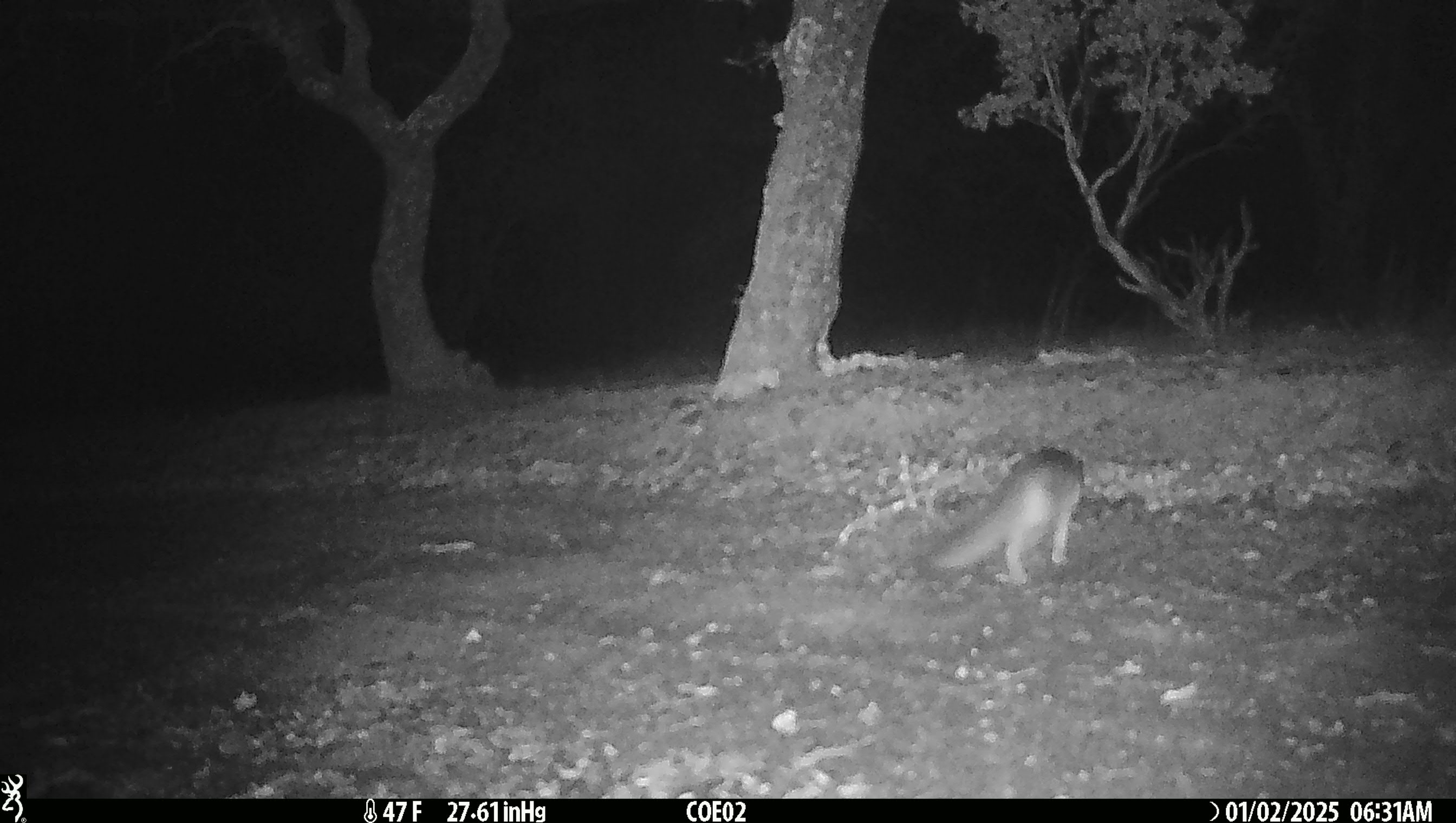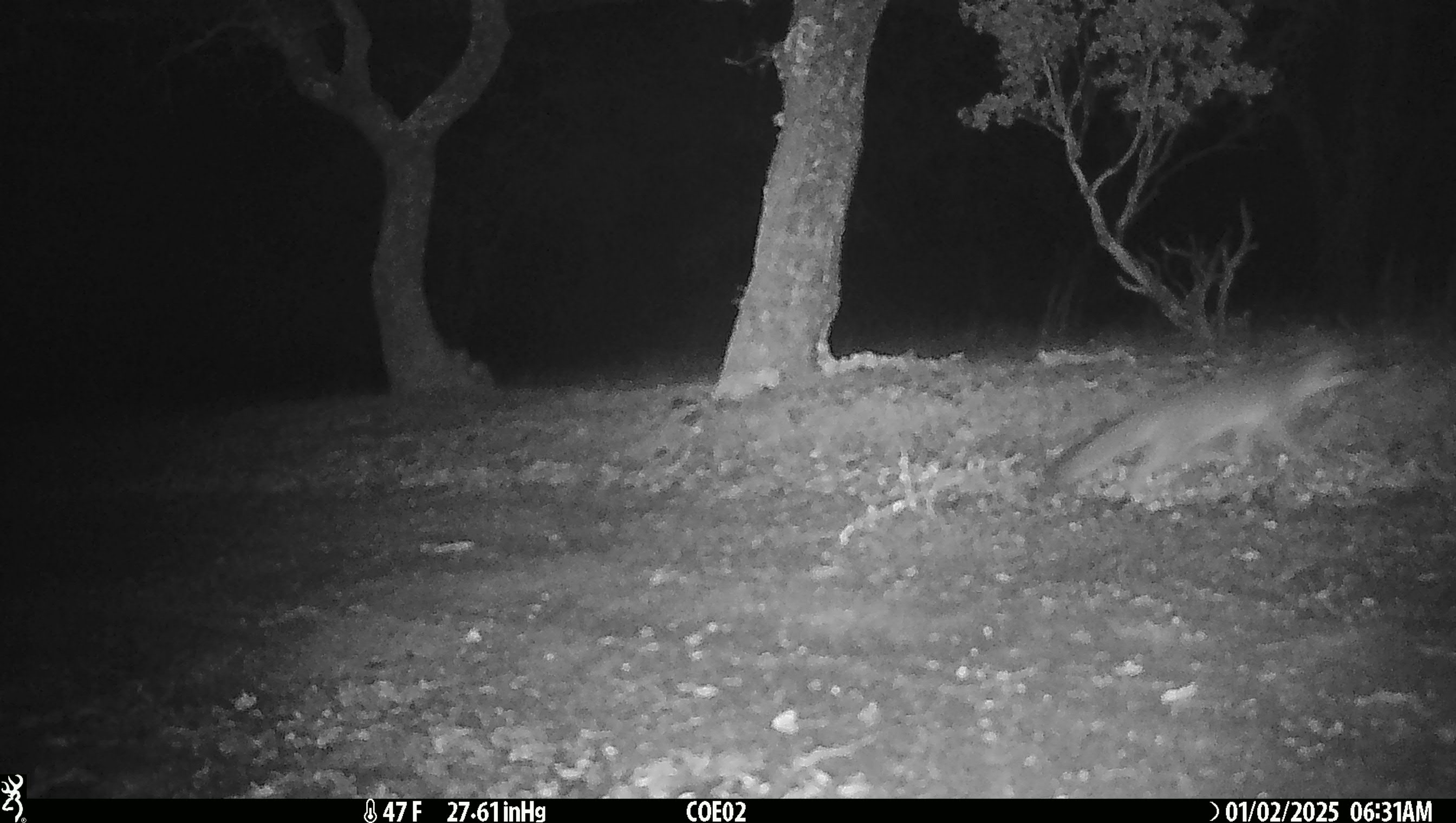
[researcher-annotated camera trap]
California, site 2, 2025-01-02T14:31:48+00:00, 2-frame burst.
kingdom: Animalia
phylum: Chordata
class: Mammalia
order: Carnivora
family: Canidae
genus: Urocyon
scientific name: Urocyon cinereoargenteus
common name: gray fox